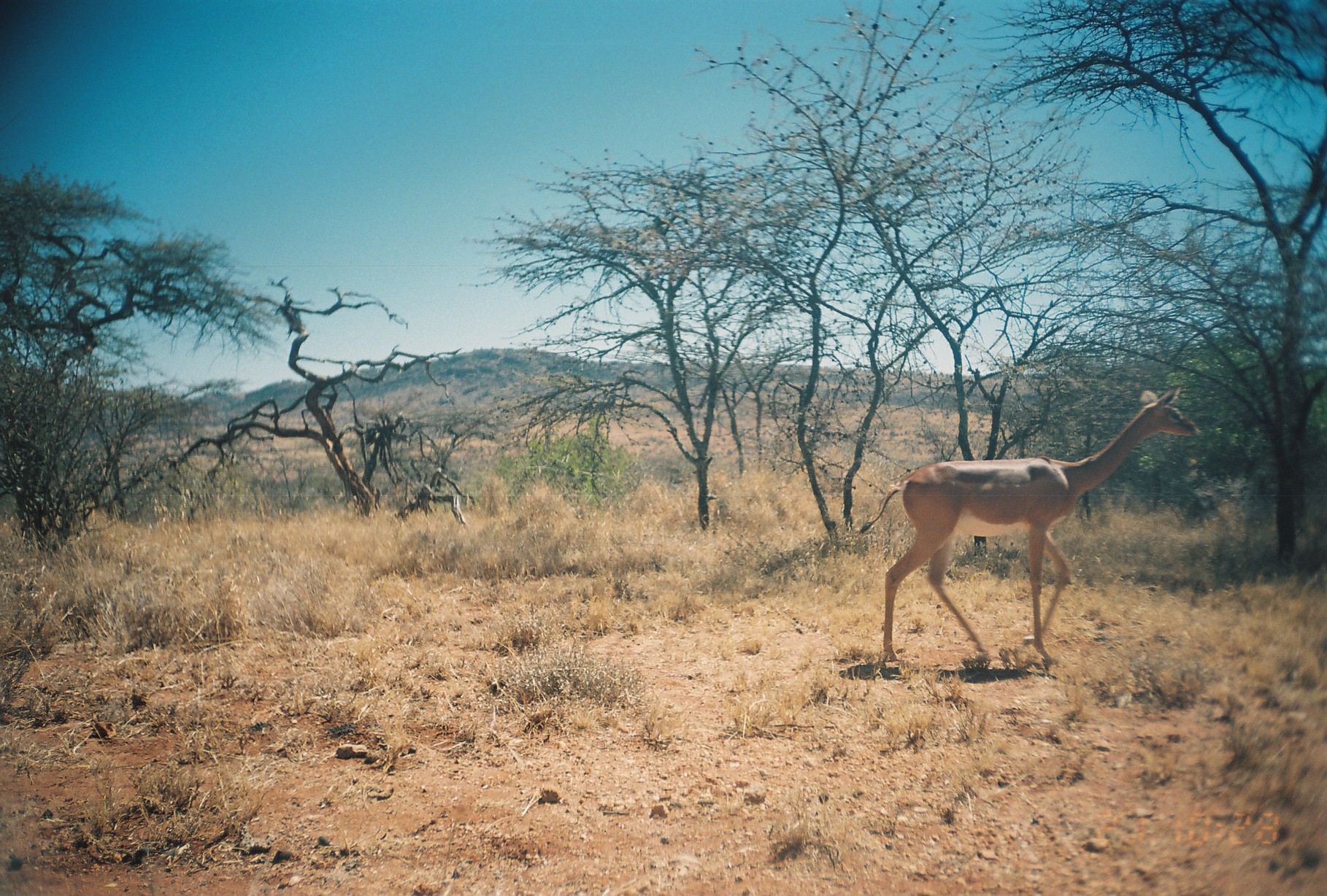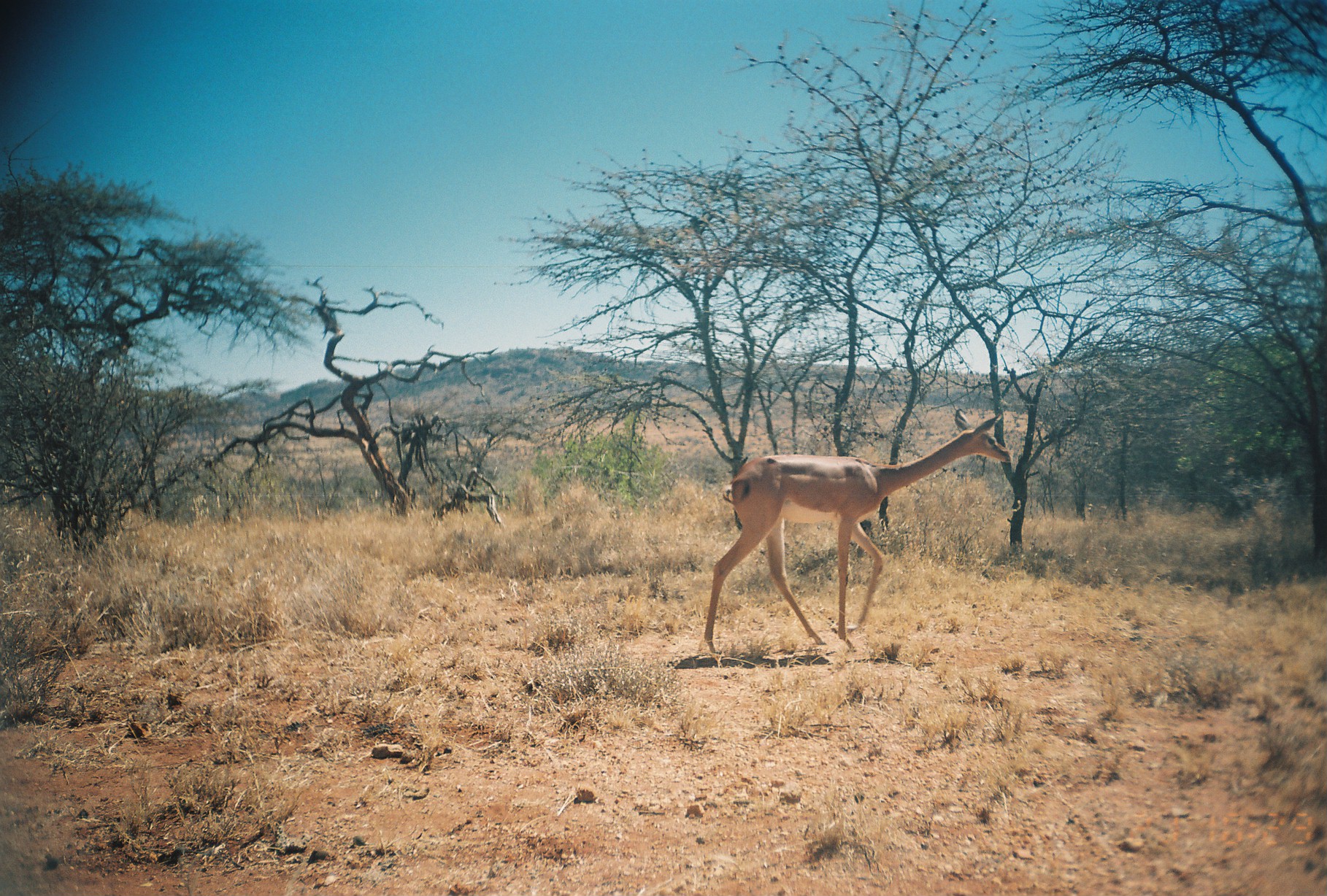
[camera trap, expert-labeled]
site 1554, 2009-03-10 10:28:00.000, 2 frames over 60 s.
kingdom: Animalia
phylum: Chordata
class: Mammalia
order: Artiodactyla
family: Bovidae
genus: Litocranius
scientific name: Litocranius walleri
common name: gerenuk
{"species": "Litocranius walleri (gerenuk)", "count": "1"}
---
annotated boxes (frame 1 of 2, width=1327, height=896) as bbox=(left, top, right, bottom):
litocranius walleri: bbox=(858, 383, 1201, 666)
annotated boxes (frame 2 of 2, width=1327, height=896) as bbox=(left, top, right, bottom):
litocranius walleri: bbox=(703, 407, 1013, 651)